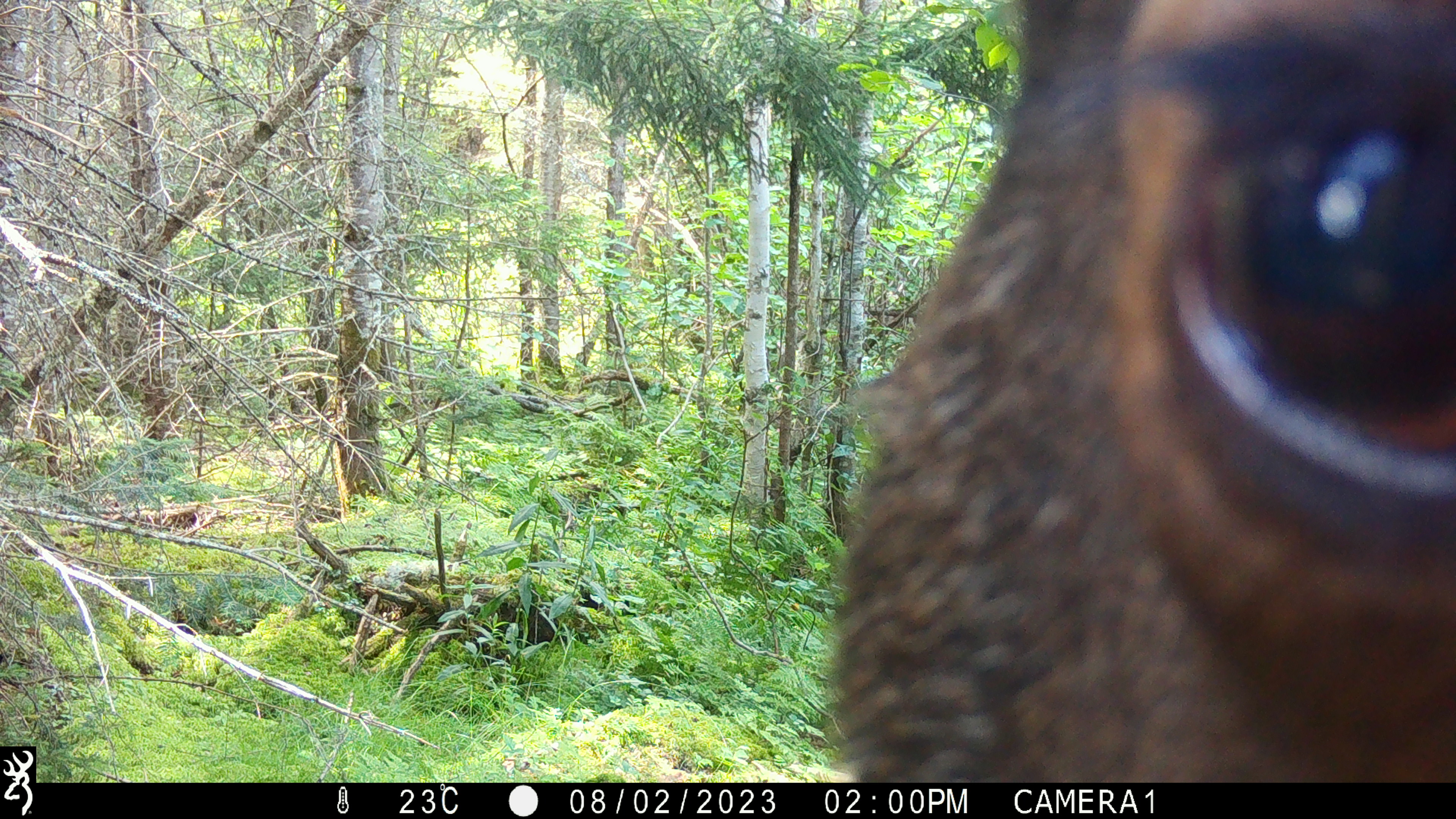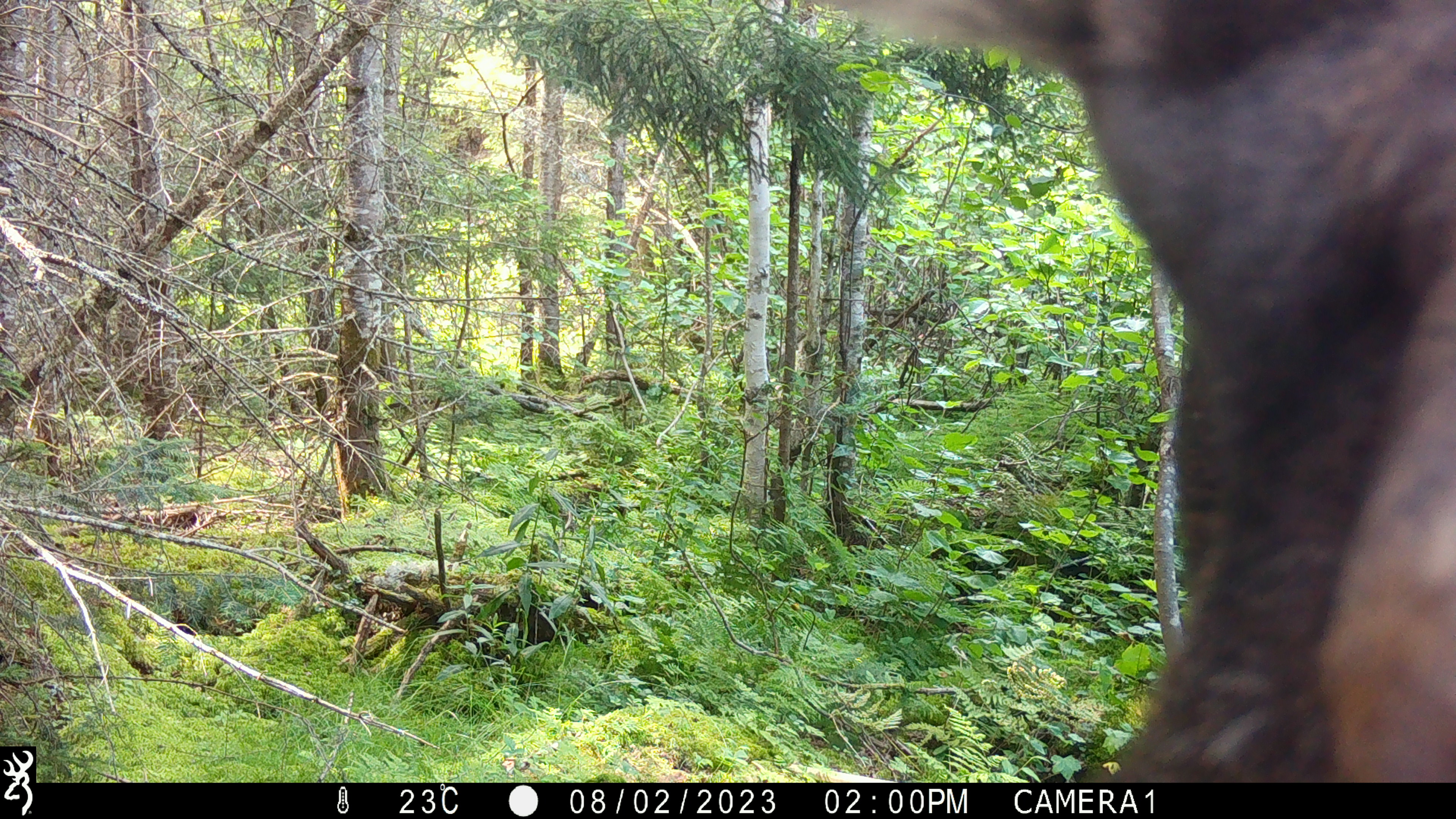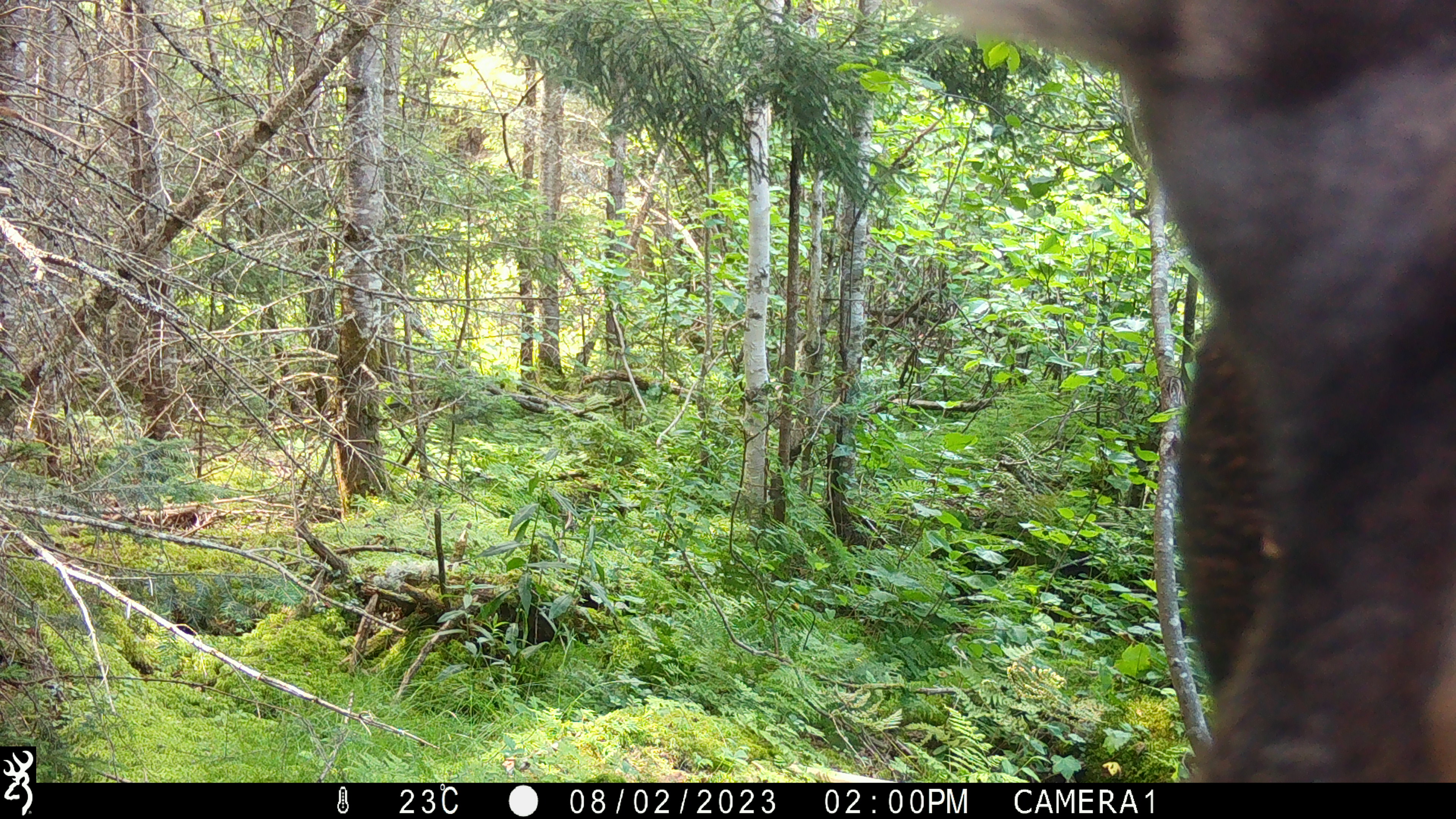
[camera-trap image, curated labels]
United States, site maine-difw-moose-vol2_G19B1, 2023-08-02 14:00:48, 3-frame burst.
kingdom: Animalia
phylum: Chordata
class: Mammalia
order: Artiodactyla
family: Cervidae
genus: Alces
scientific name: Alces alces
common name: moose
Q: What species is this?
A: Moose (Alces alces).